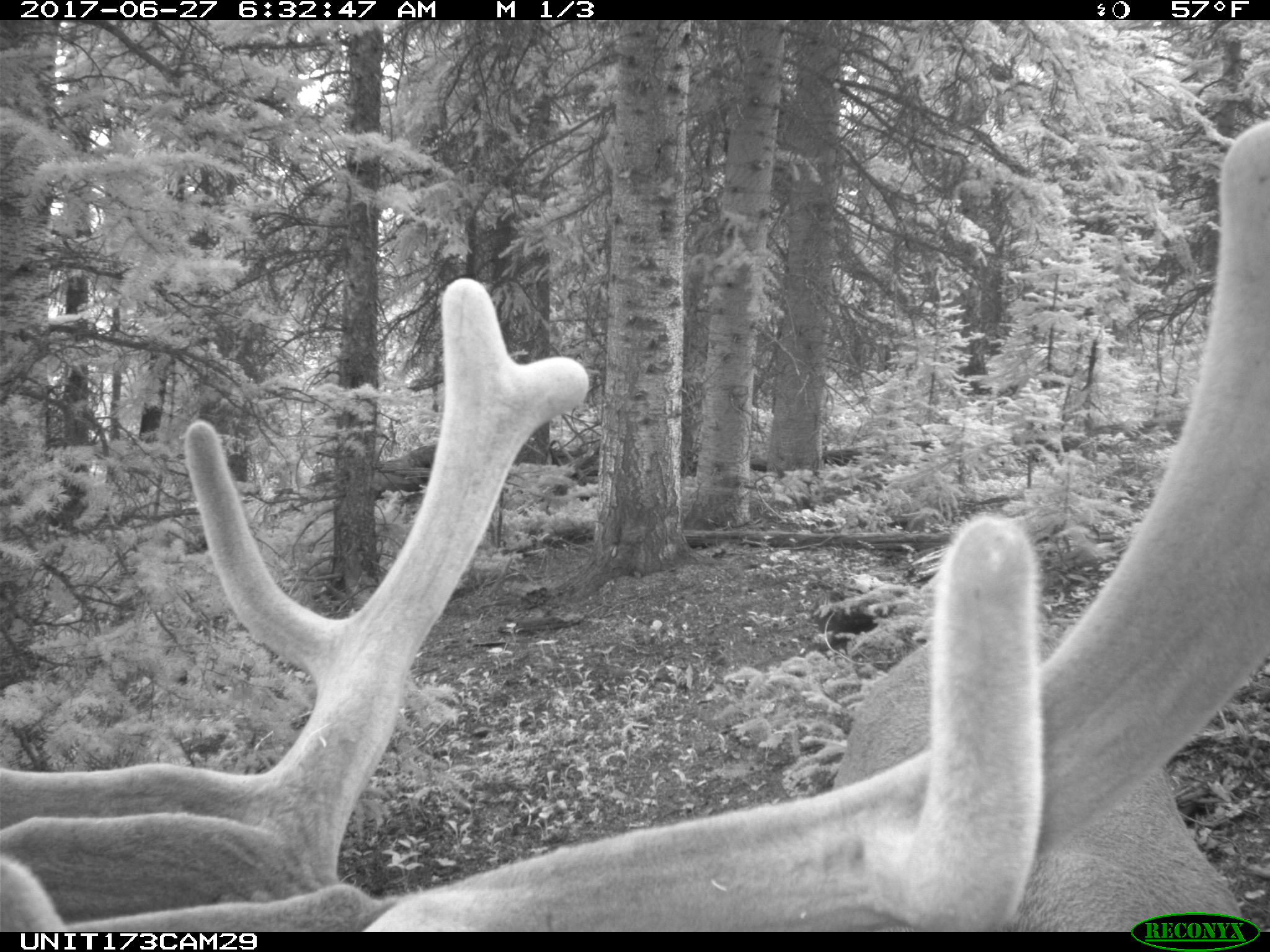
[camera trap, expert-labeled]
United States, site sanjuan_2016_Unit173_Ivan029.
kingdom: Animalia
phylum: Chordata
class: Mammalia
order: Artiodactyla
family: Cervidae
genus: Cervus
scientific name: Cervus elaphus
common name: red deer